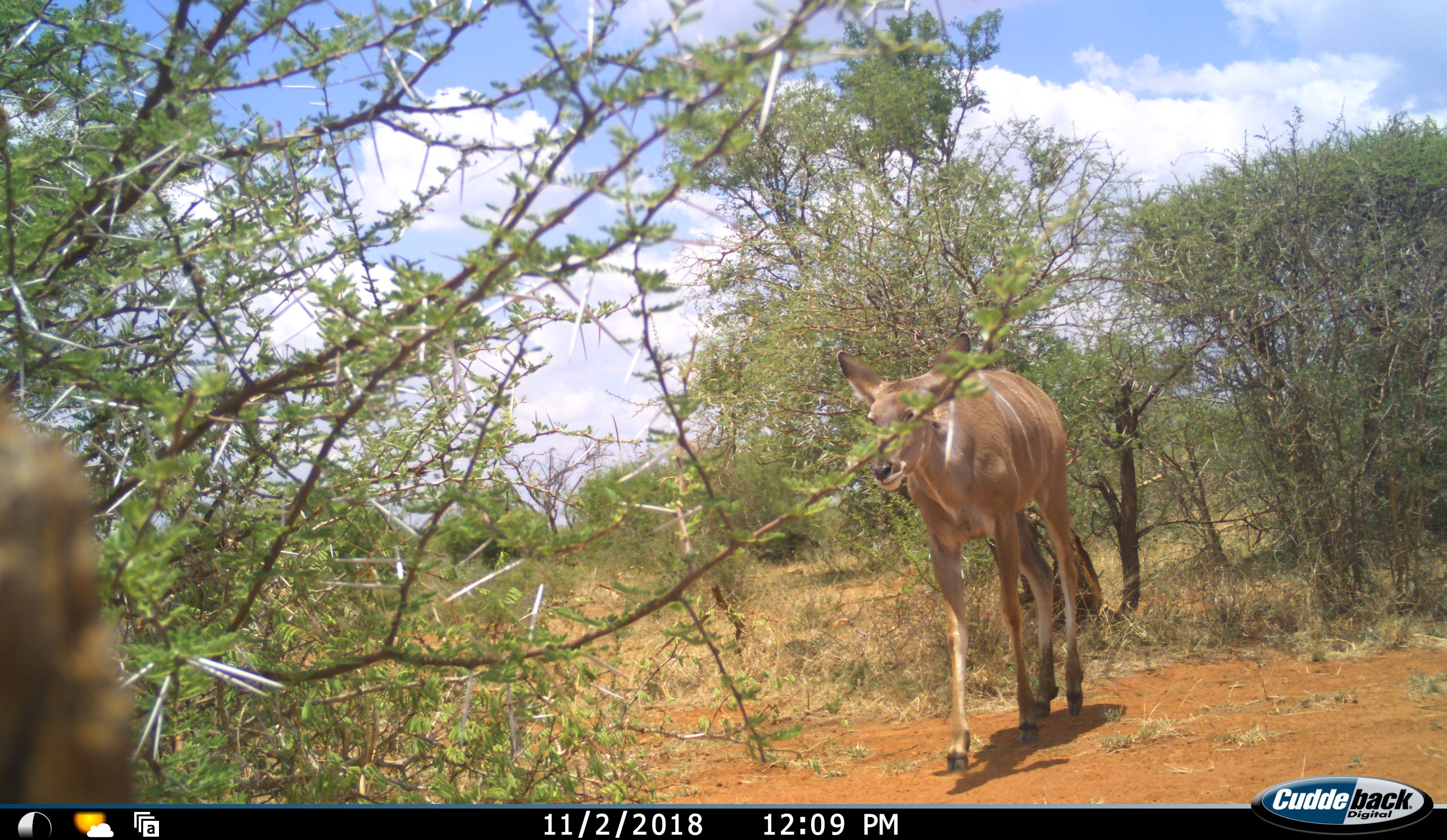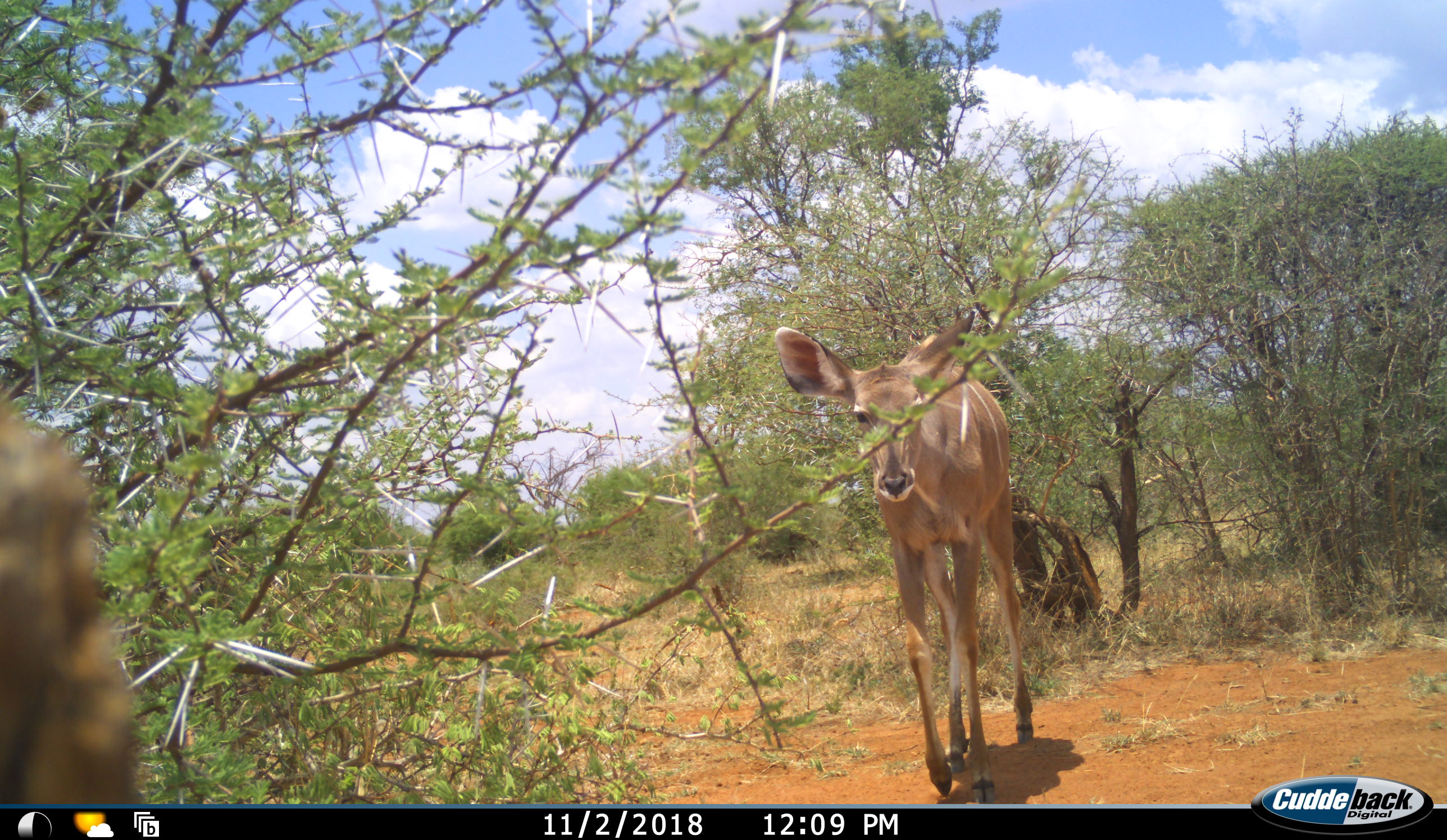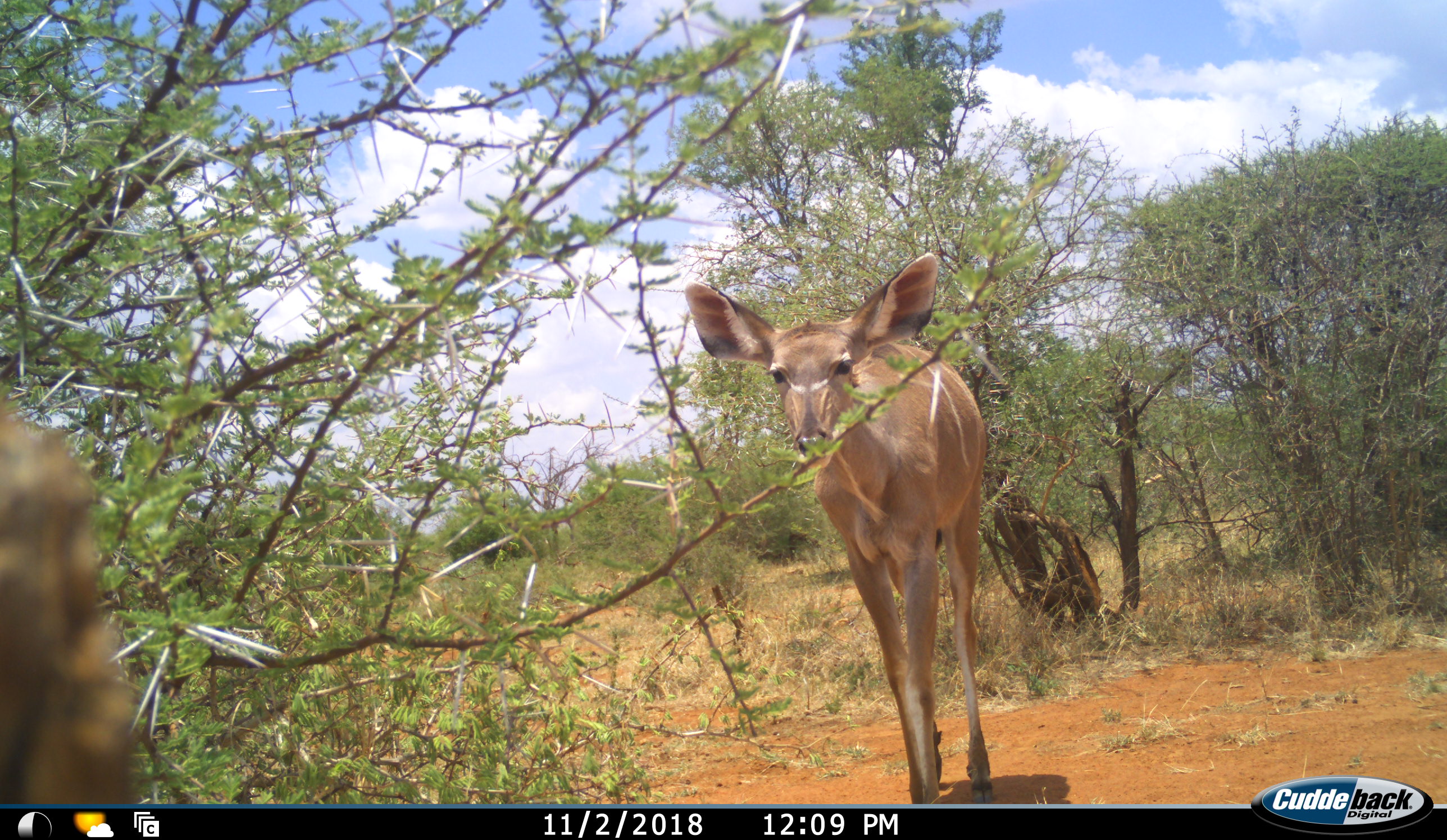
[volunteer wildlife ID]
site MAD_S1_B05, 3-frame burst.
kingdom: Animalia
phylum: Chordata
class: Mammalia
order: Artiodactyla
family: Bovidae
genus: Tragelaphus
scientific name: Tragelaphus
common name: kudu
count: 1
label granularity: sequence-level